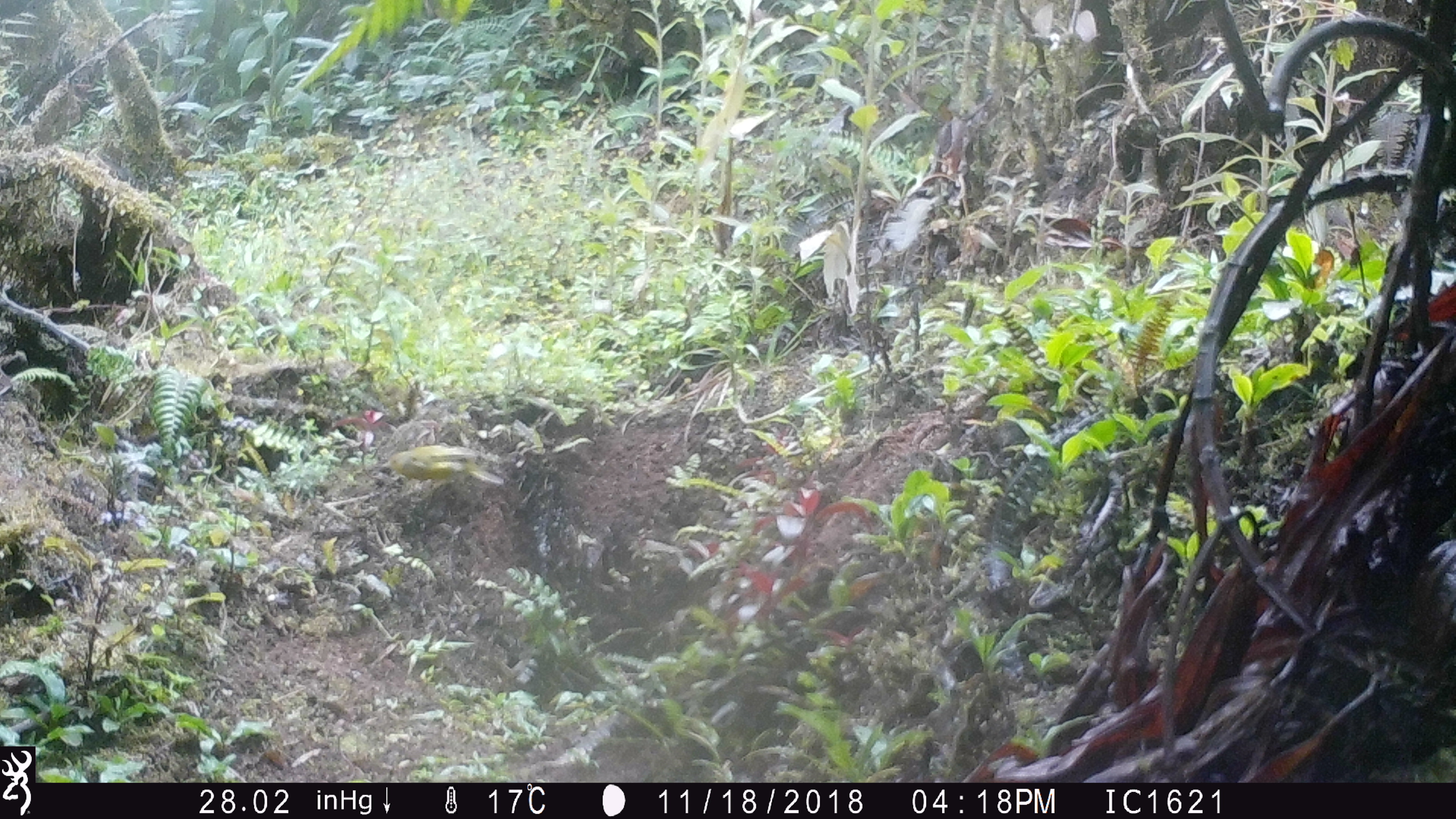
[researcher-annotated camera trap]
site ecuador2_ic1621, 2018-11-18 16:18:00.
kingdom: Animalia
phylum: Chordata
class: Aves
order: Passeriformes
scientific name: Passeriformes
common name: songbirds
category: passerine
Passerine (songbirds) (Passeriformes).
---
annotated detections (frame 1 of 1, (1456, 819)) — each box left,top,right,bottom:
passerine: 379,439,505,492